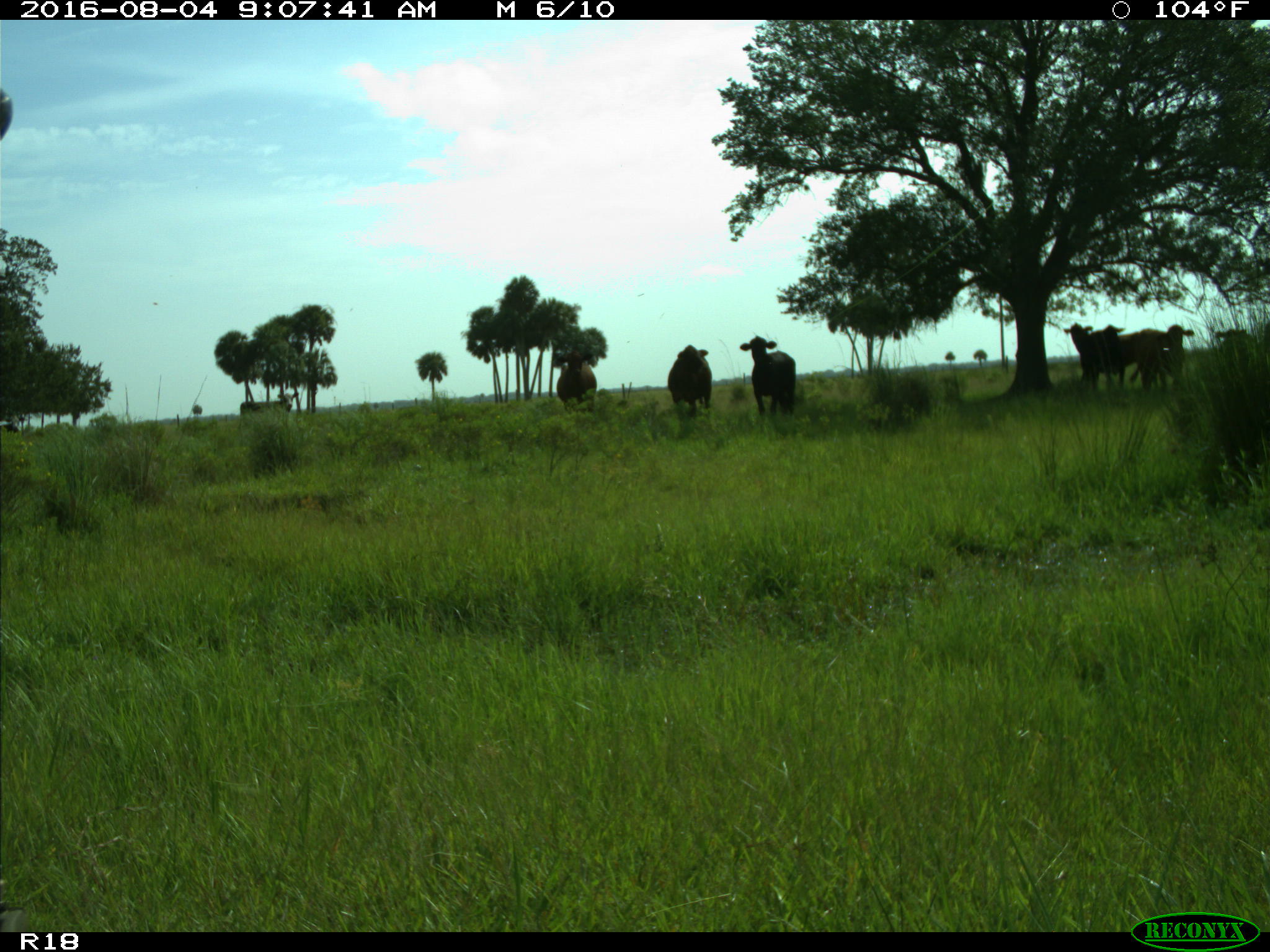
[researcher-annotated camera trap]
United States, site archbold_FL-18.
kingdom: Animalia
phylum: Chordata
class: Mammalia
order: Artiodactyla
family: Bovidae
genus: Bos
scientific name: Bos taurus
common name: domestic cow